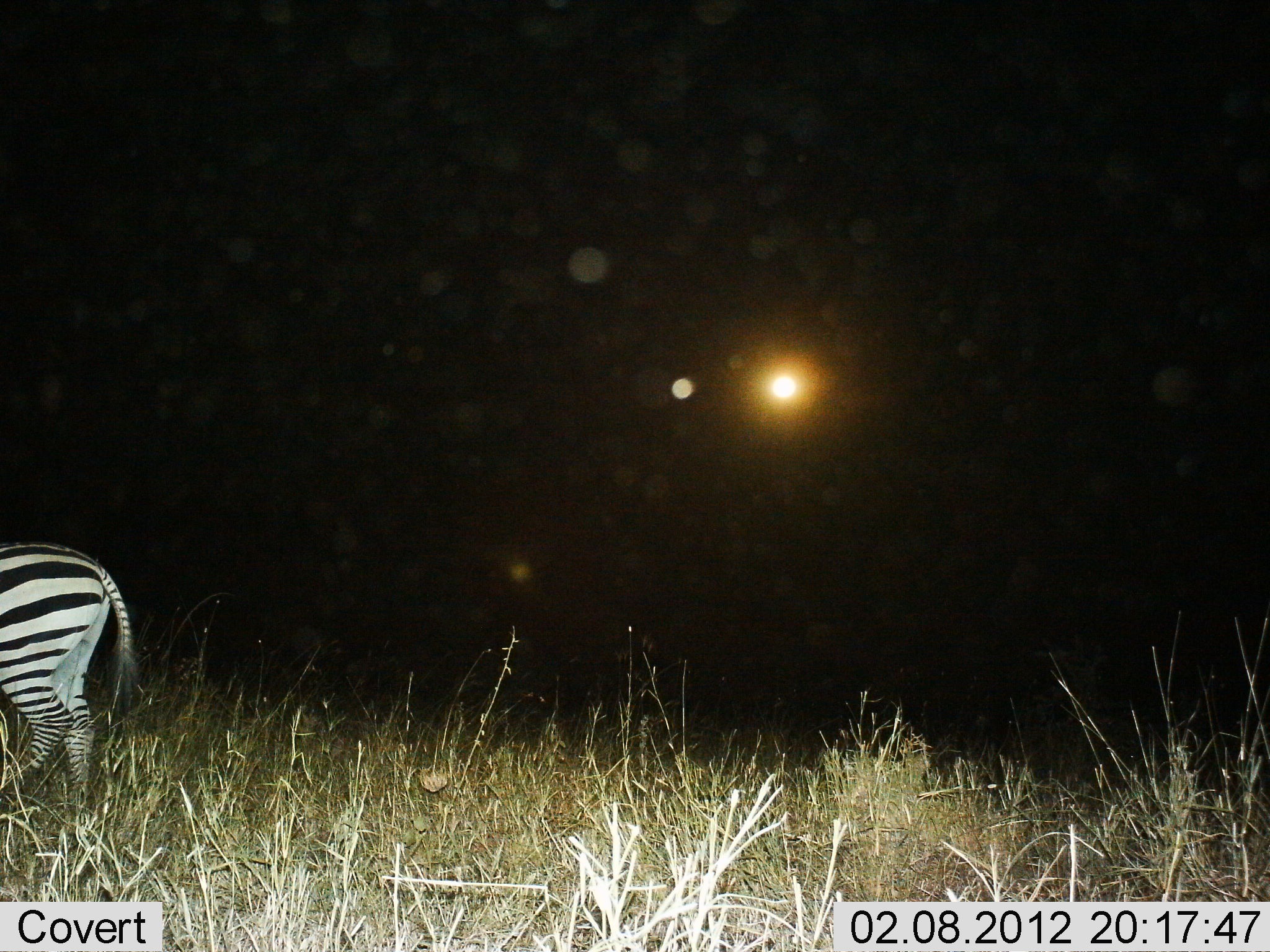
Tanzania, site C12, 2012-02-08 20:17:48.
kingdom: Animalia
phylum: Chordata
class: Mammalia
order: Perissodactyla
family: Equidae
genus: Equus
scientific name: Equus quagga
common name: plains zebra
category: zebra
Zebra (plains zebra) (Equus quagga), count 1. Behavior (volunteer vote fractions): standing 47%, resting 7%, moving 53%, interacting 0%. Young present (vote fraction): 0%. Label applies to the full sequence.